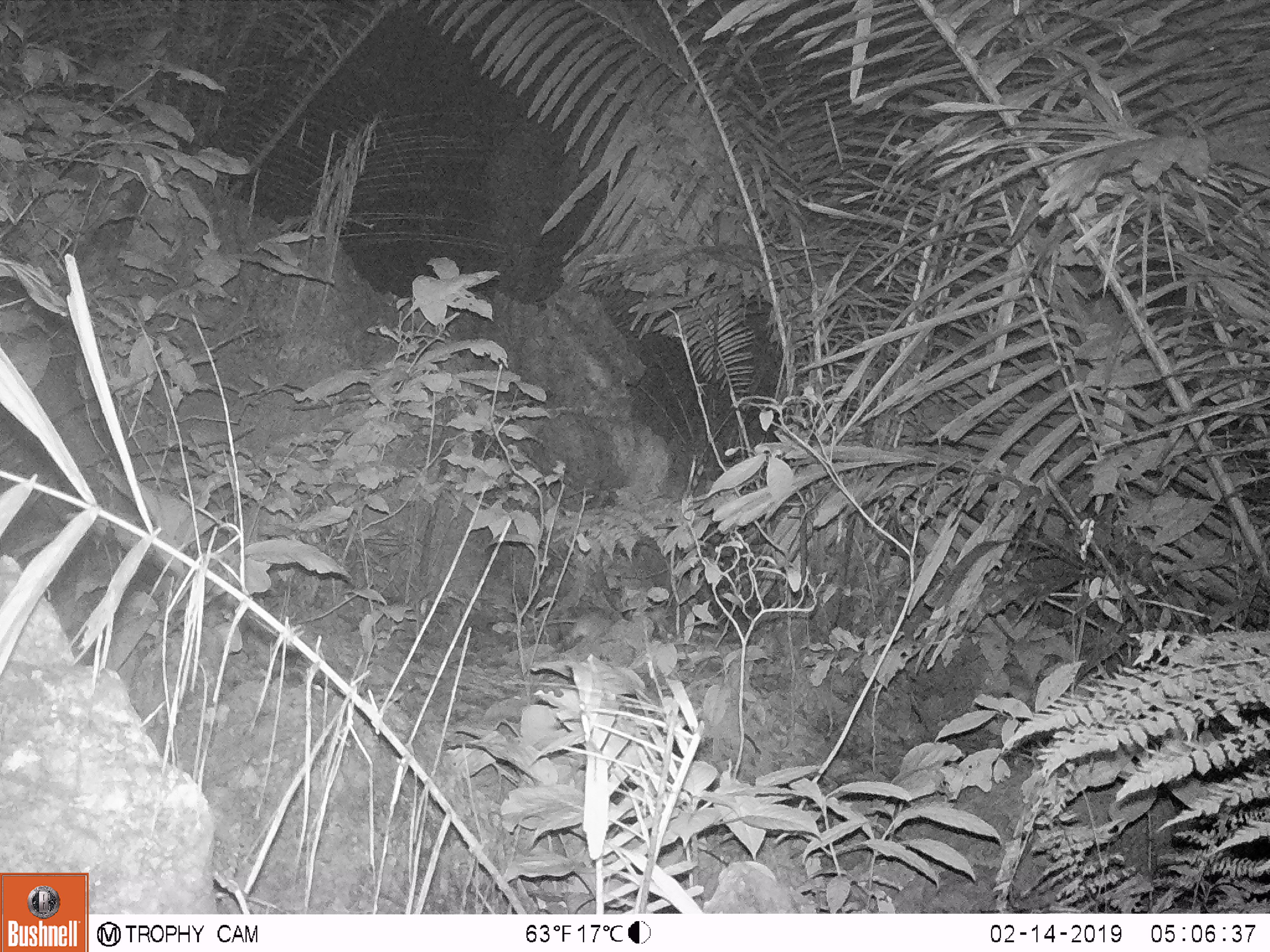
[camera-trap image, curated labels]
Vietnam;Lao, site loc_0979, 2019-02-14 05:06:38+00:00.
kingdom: Animalia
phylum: Chordata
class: Mammalia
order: Rodentia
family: Muridae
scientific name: Muridae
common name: old-world mice and rats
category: unidentified murid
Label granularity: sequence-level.